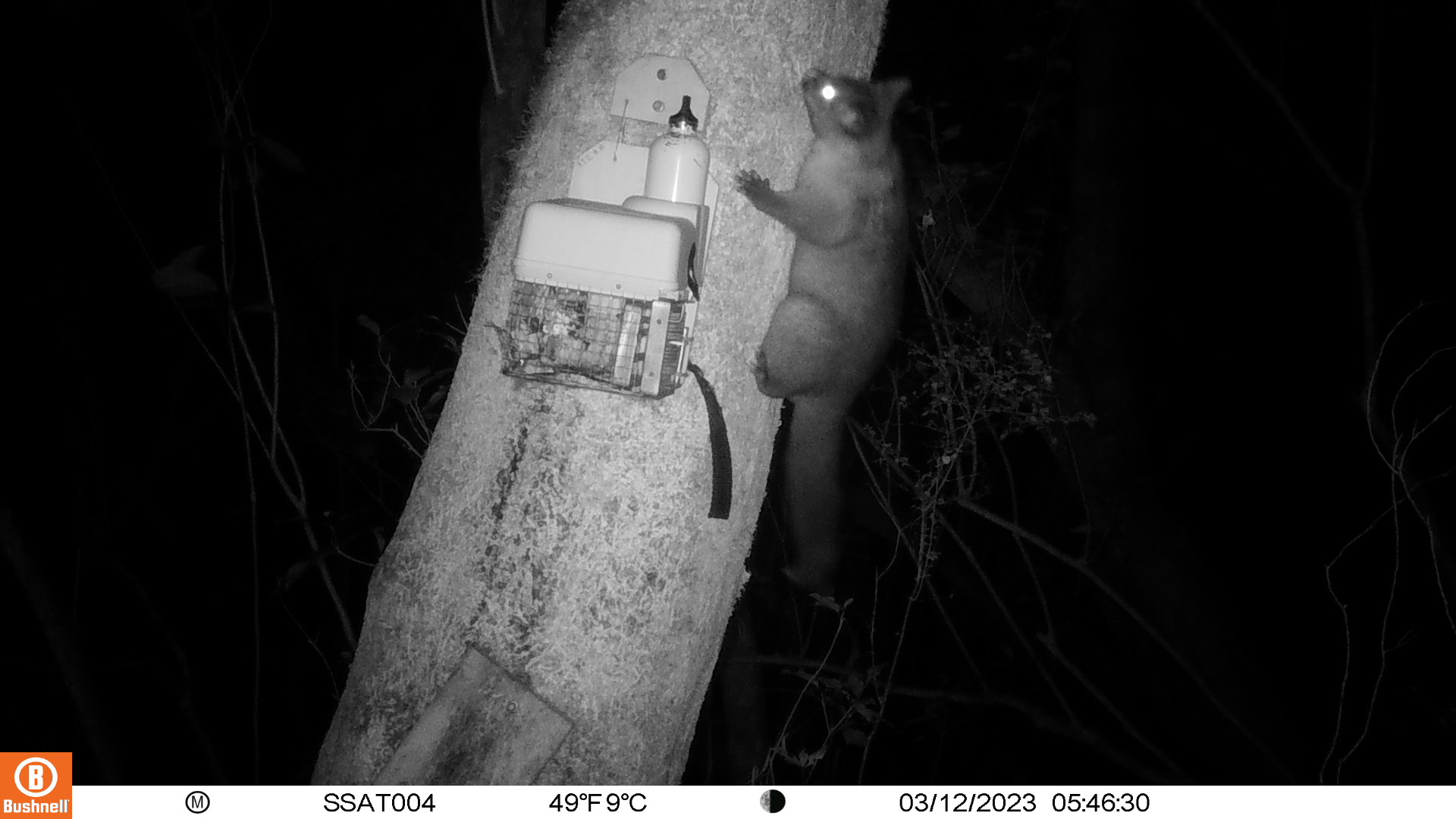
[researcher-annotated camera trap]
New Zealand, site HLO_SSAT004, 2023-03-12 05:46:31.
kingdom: Animalia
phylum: Chordata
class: Mammalia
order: Diprotodontia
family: Phalangeridae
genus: Trichosurus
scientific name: Trichosurus vulpecula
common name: common brushtail possum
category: possum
Possum (common brushtail possum) (Trichosurus vulpecula).